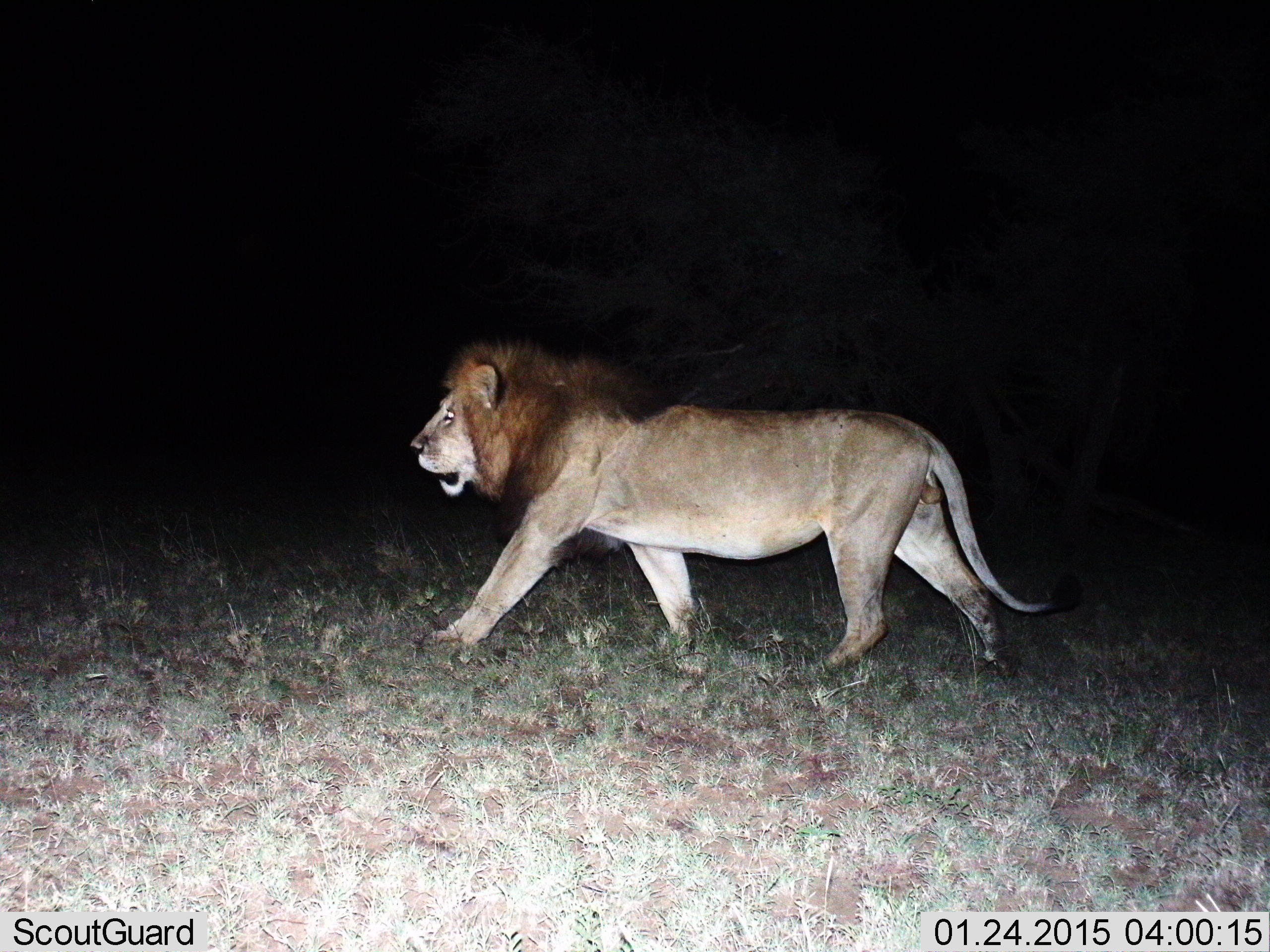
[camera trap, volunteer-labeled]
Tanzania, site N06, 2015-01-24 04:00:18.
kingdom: Animalia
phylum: Chordata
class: Mammalia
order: Carnivora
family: Felidae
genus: Panthera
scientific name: Panthera leo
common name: lion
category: lionmale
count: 1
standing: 0%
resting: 0%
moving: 100%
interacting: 0%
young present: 0%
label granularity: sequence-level